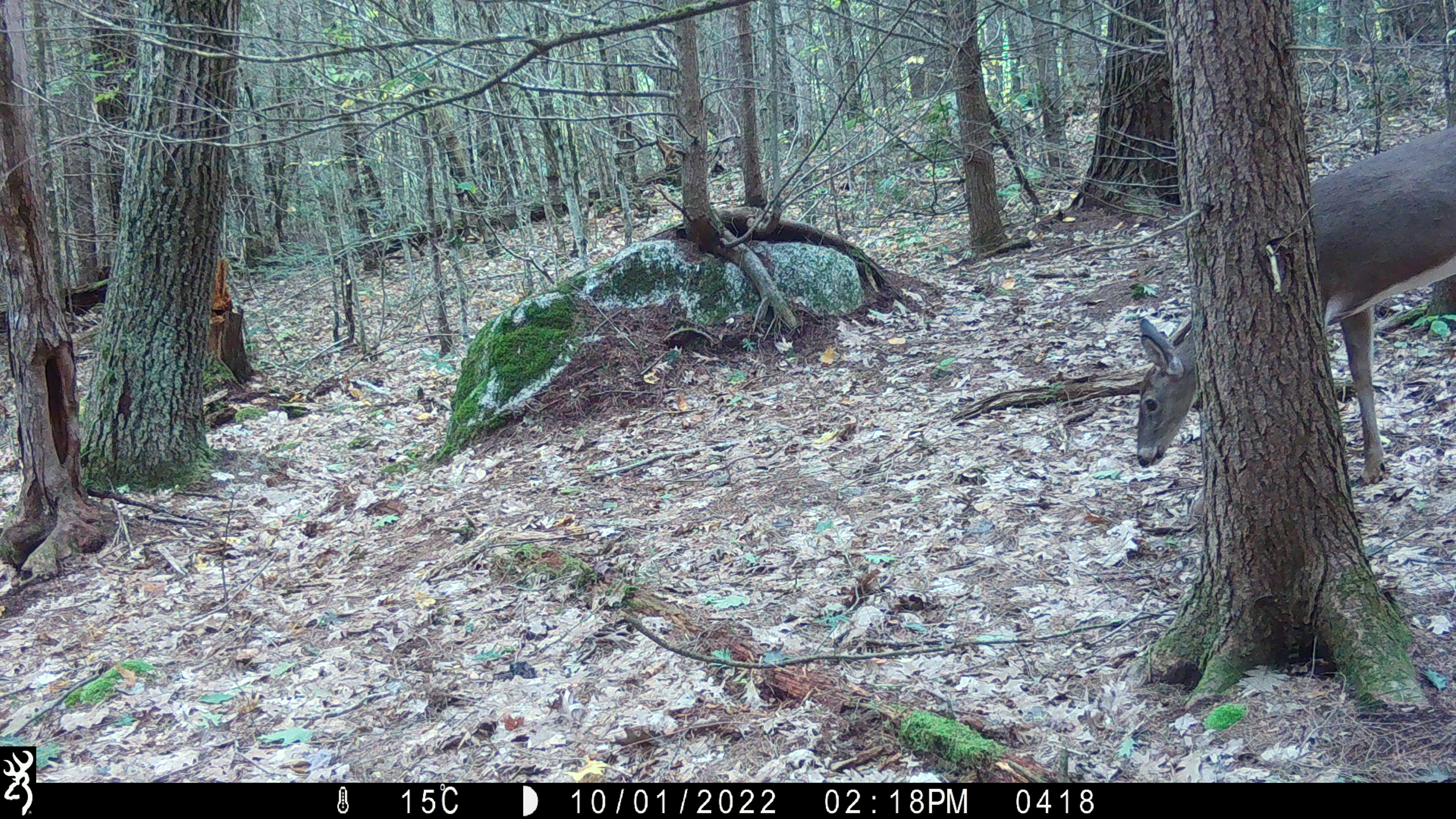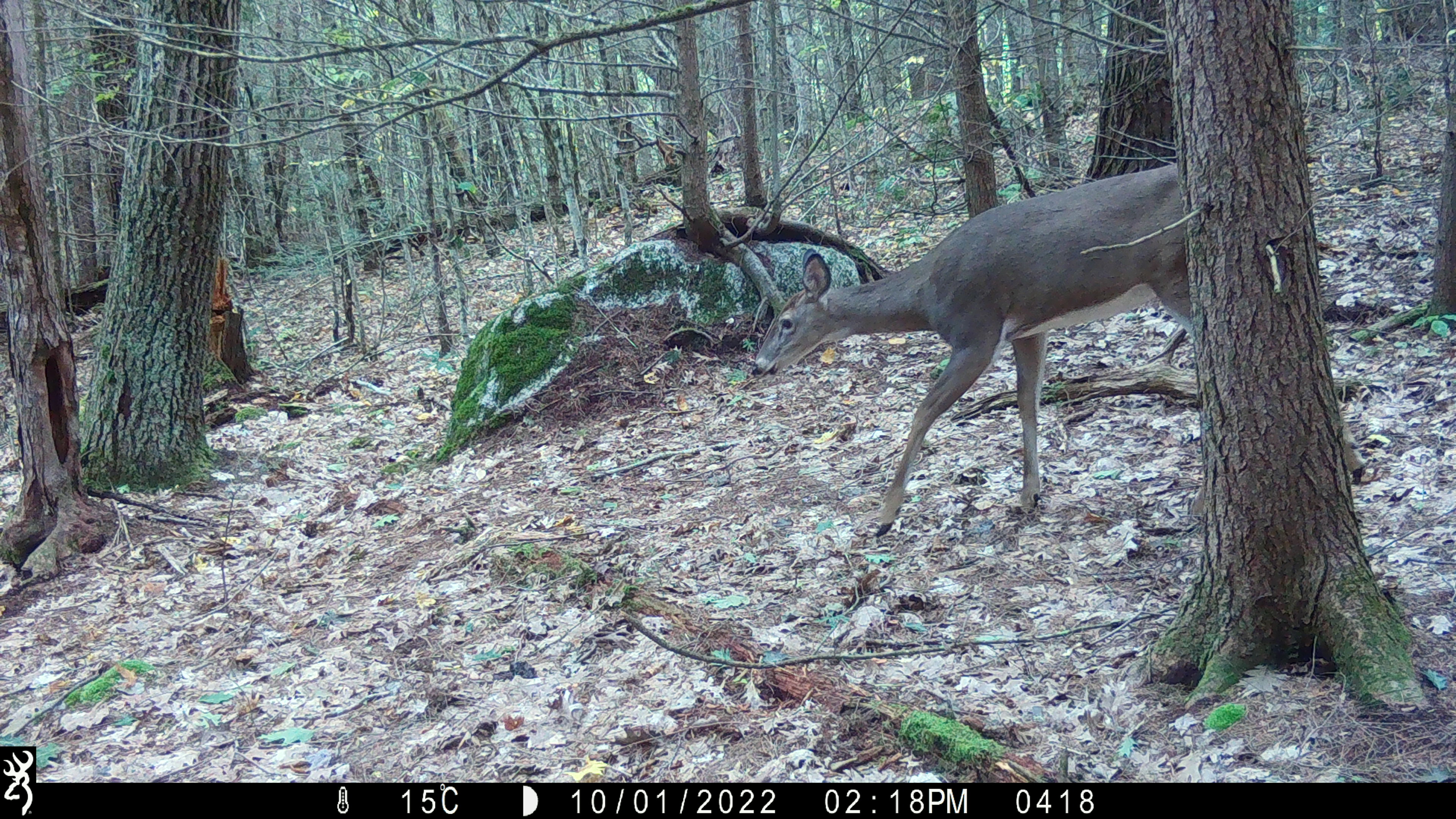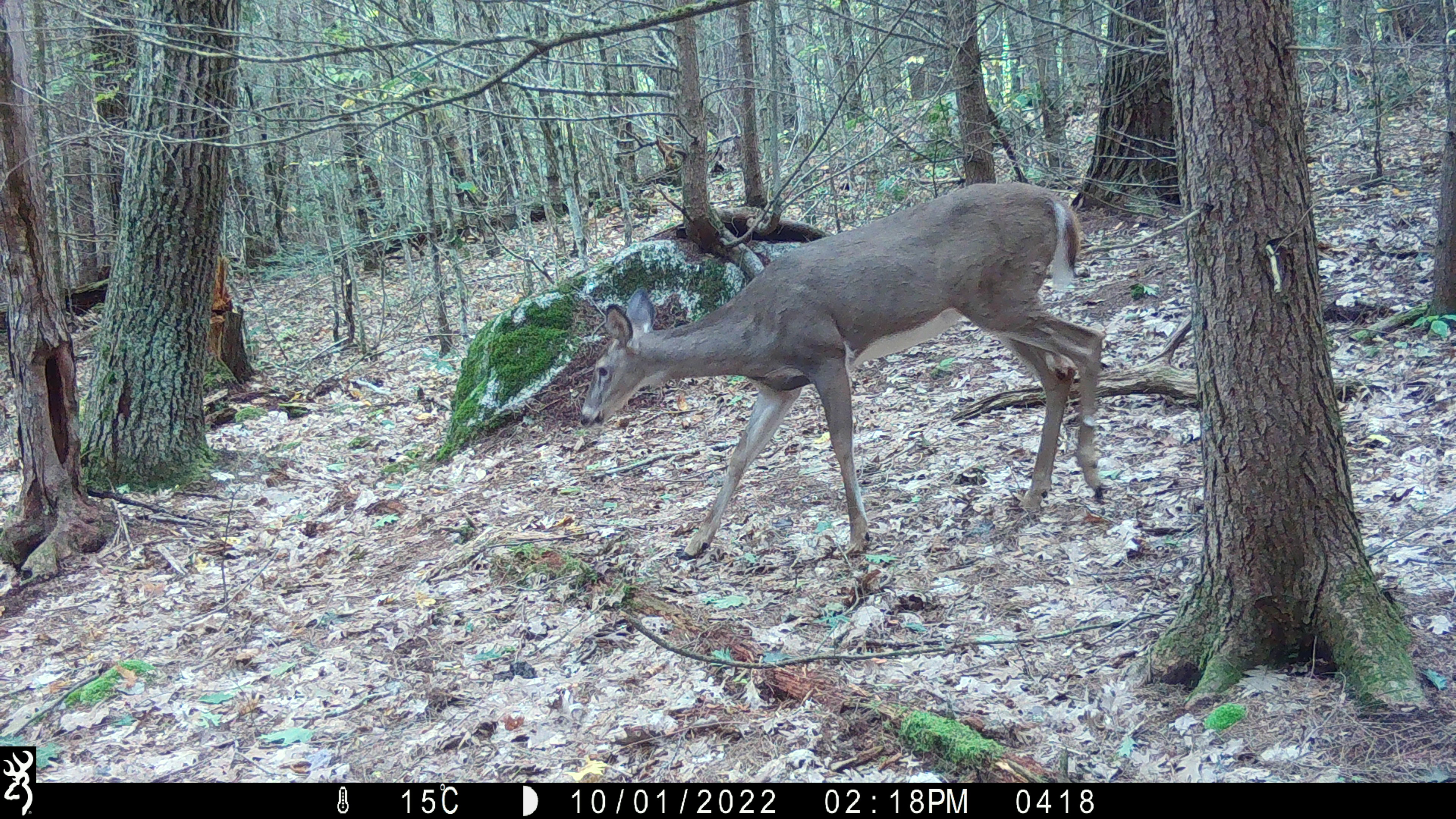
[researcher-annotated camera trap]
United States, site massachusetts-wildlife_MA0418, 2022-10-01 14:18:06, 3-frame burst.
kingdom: Animalia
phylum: Chordata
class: Mammalia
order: Artiodactyla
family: Cervidae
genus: Odocoileus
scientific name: Odocoileus virginianus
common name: white-tailed deer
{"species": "white-tailed deer (Odocoileus virginianus)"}